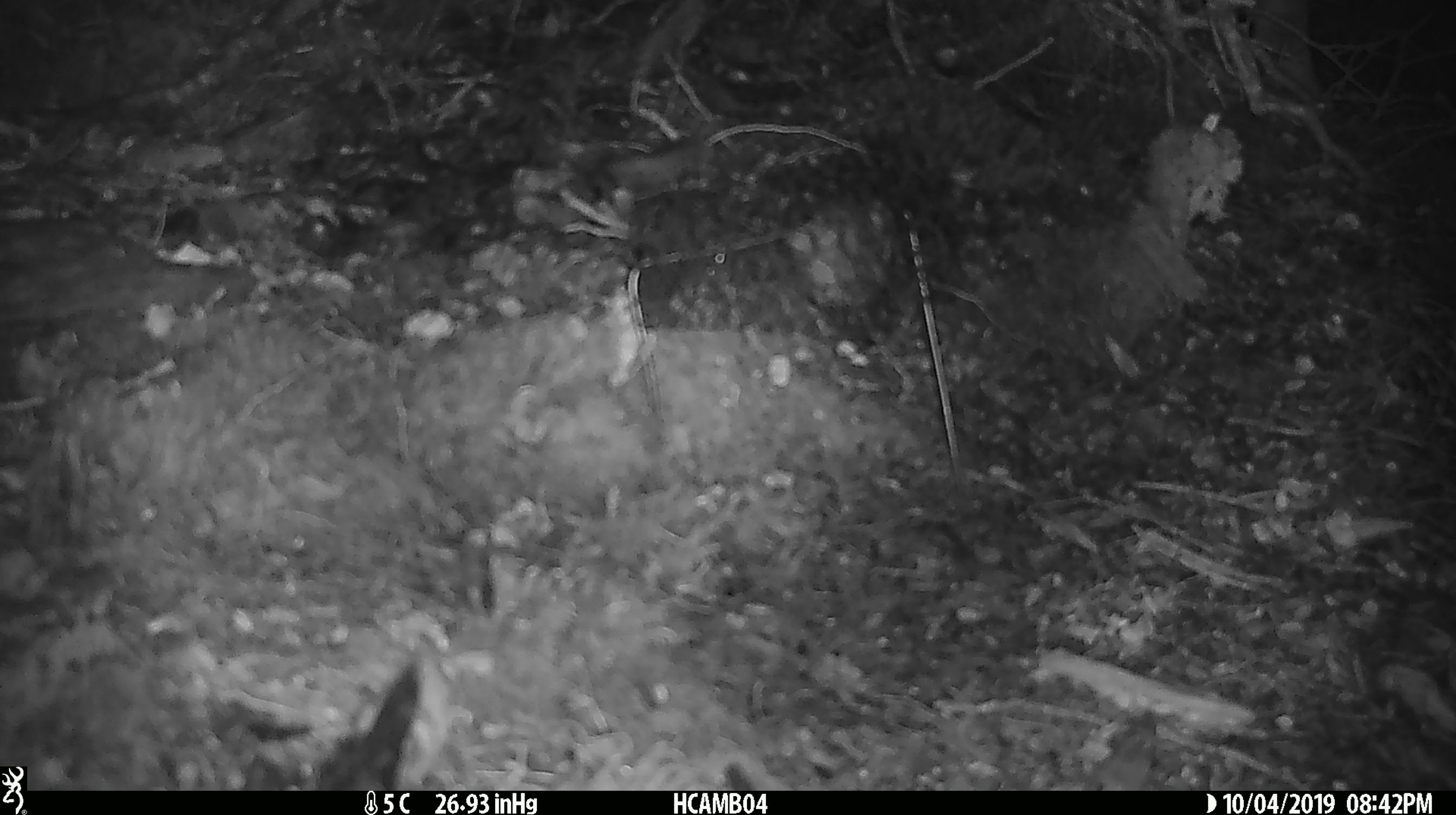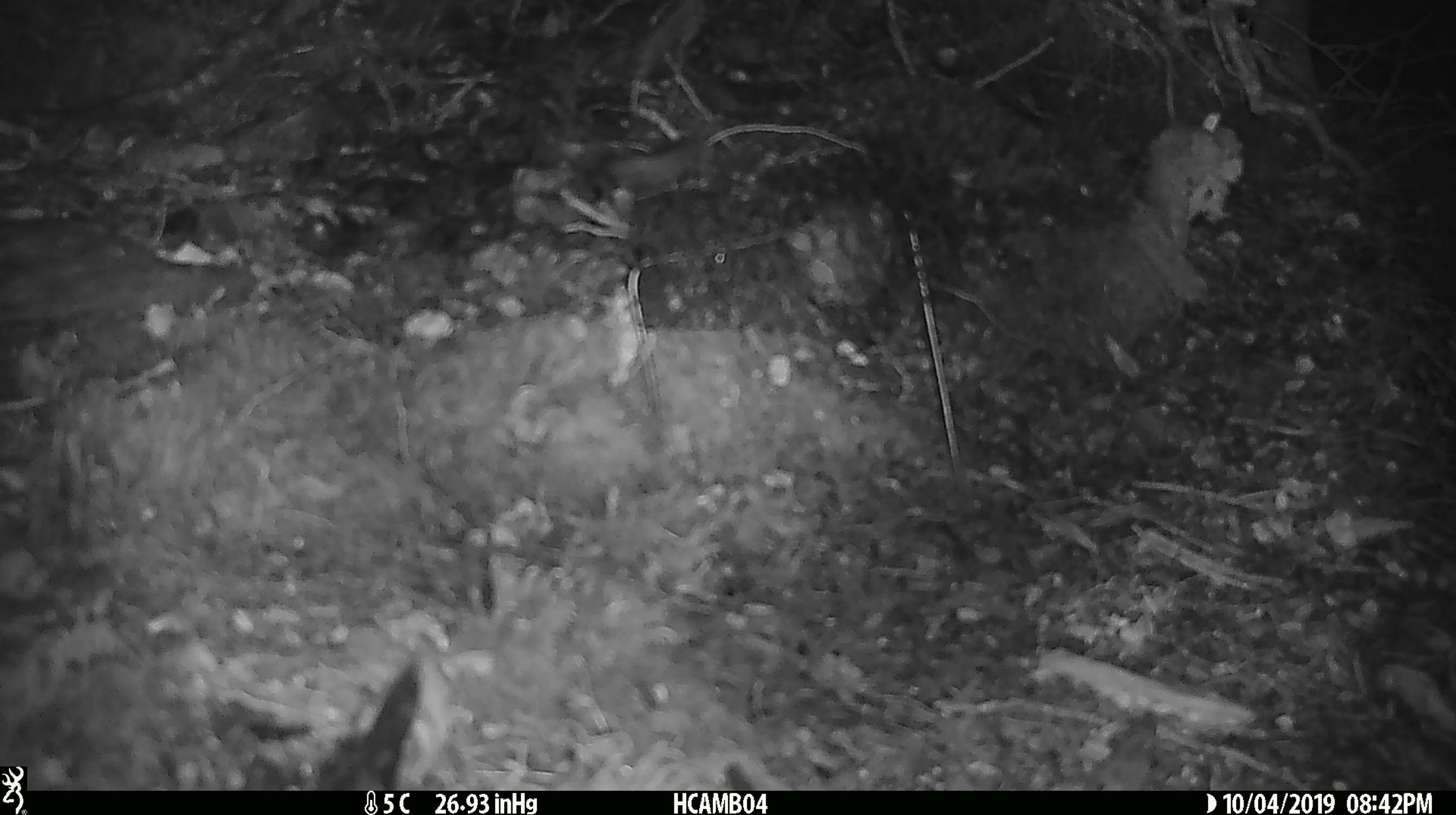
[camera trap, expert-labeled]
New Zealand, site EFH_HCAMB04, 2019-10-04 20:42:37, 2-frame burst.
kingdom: Animalia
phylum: Chordata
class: Mammalia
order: Rodentia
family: Muridae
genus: Mus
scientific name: Mus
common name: mouse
Mouse (Mus).